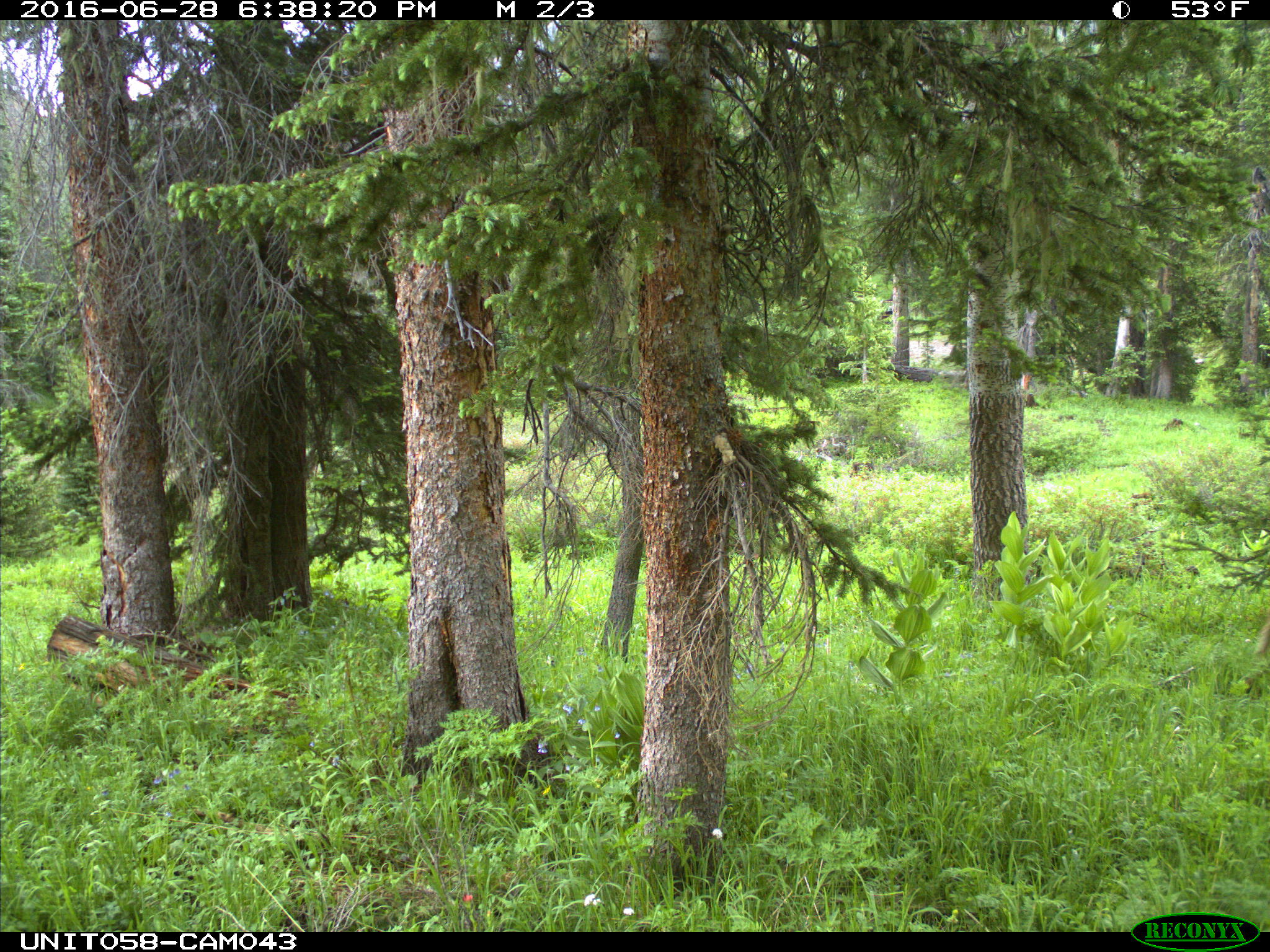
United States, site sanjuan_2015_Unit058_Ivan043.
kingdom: Animalia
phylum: Chordata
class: Mammalia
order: Artiodactyla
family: Cervidae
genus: Odocoileus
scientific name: Odocoileus hemionus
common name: mule deer